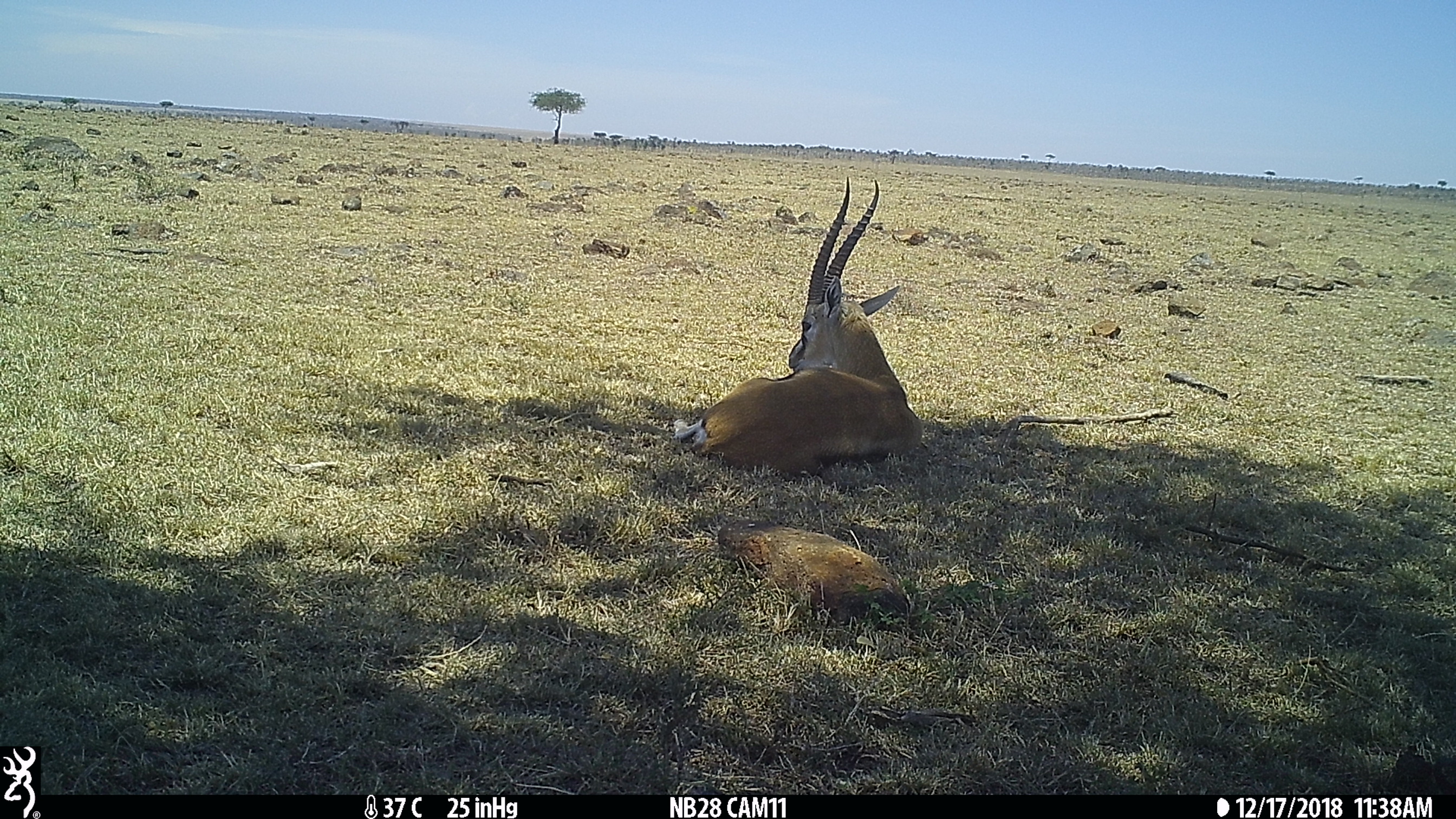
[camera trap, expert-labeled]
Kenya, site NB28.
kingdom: Animalia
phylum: Chordata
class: Mammalia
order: Artiodactyla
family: Bovidae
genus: Eudorcas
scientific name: Eudorcas thomsonii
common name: thomon's gazelle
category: gazelle thomsons